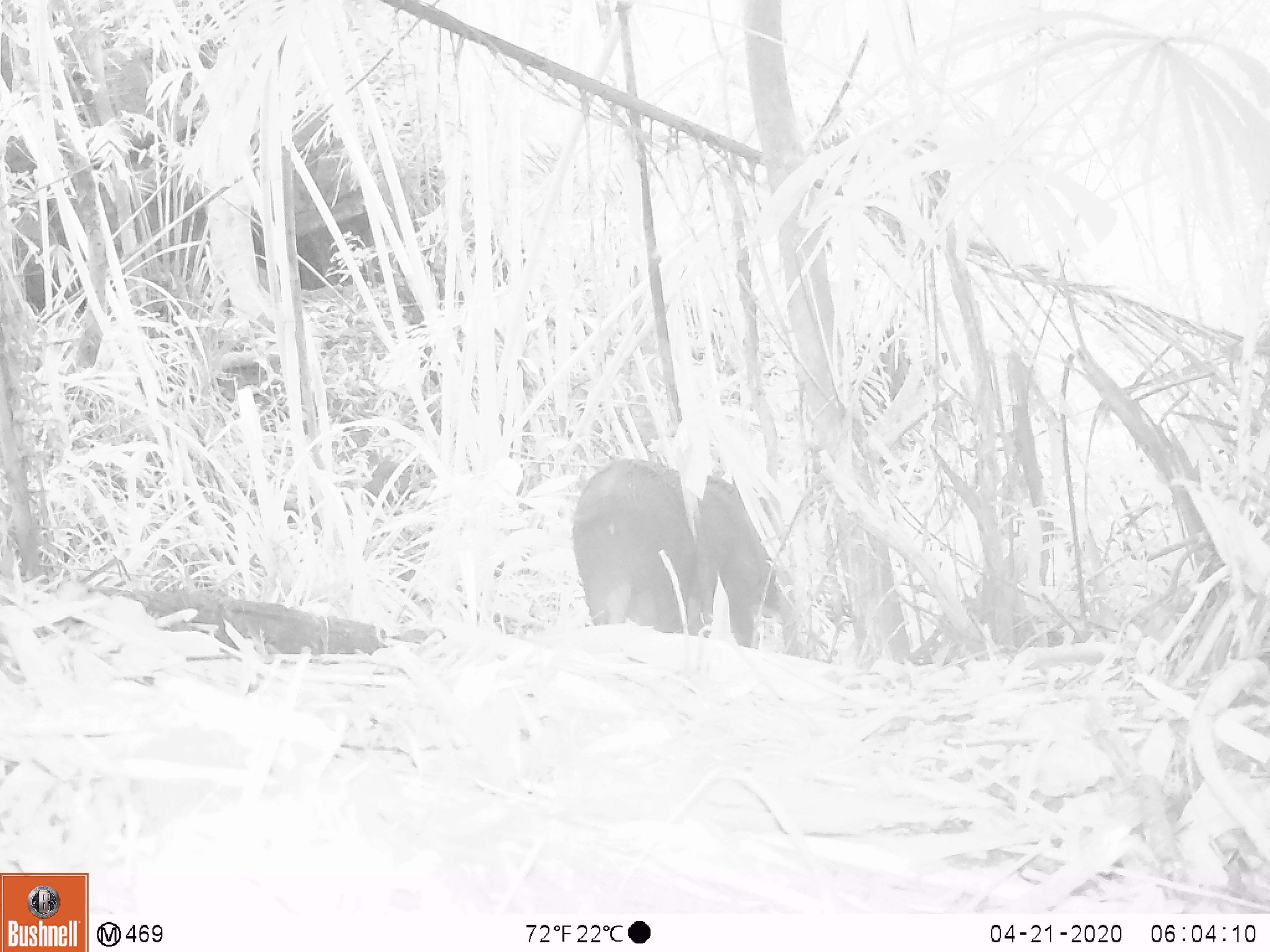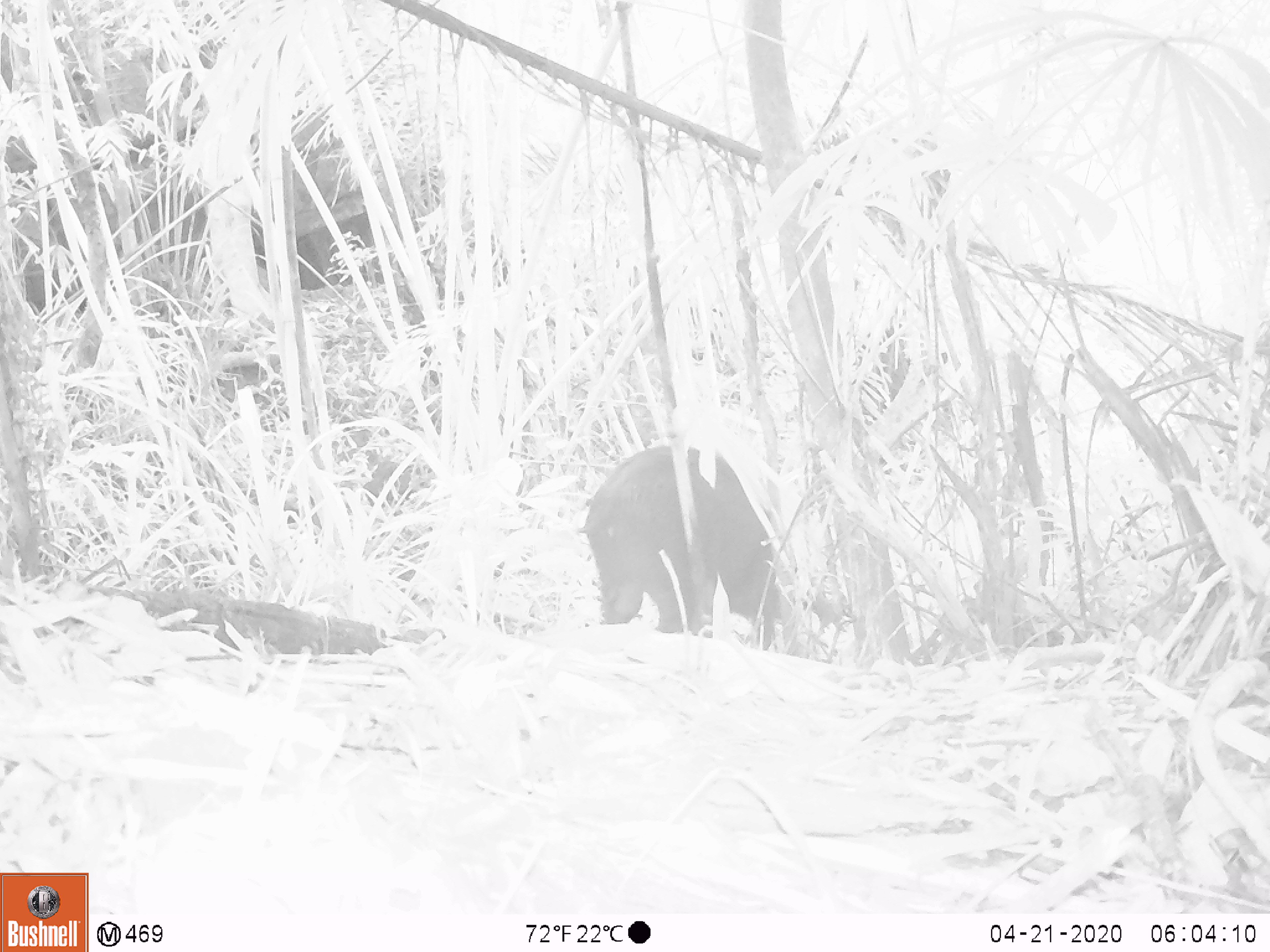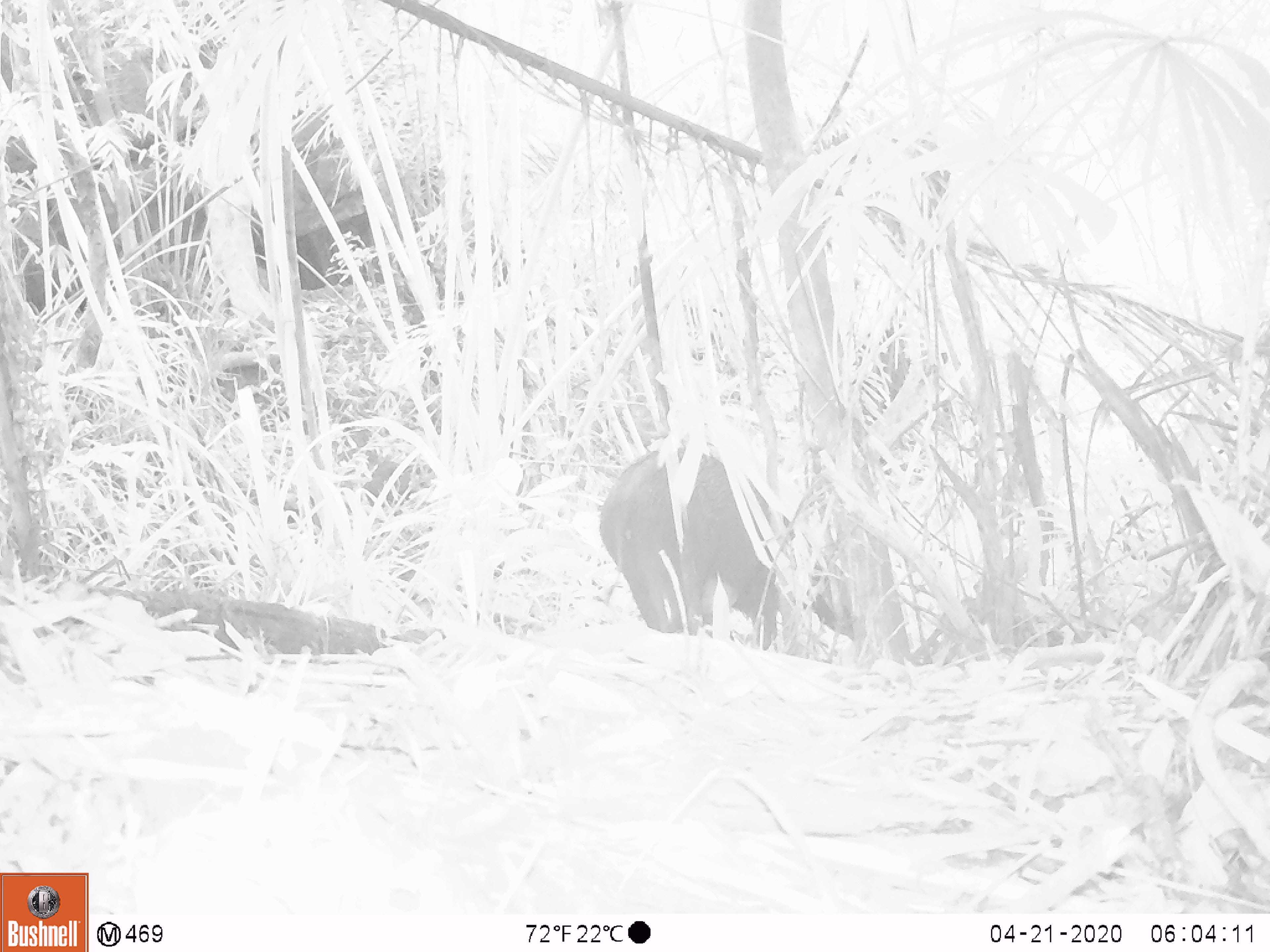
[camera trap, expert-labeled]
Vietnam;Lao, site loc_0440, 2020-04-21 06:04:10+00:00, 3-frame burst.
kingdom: Animalia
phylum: Chordata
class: Mammalia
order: Artiodactyla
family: Suidae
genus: Sus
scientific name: Sus scrofa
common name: eurasian wild pig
Eurasian wild pig (Sus scrofa). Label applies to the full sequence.